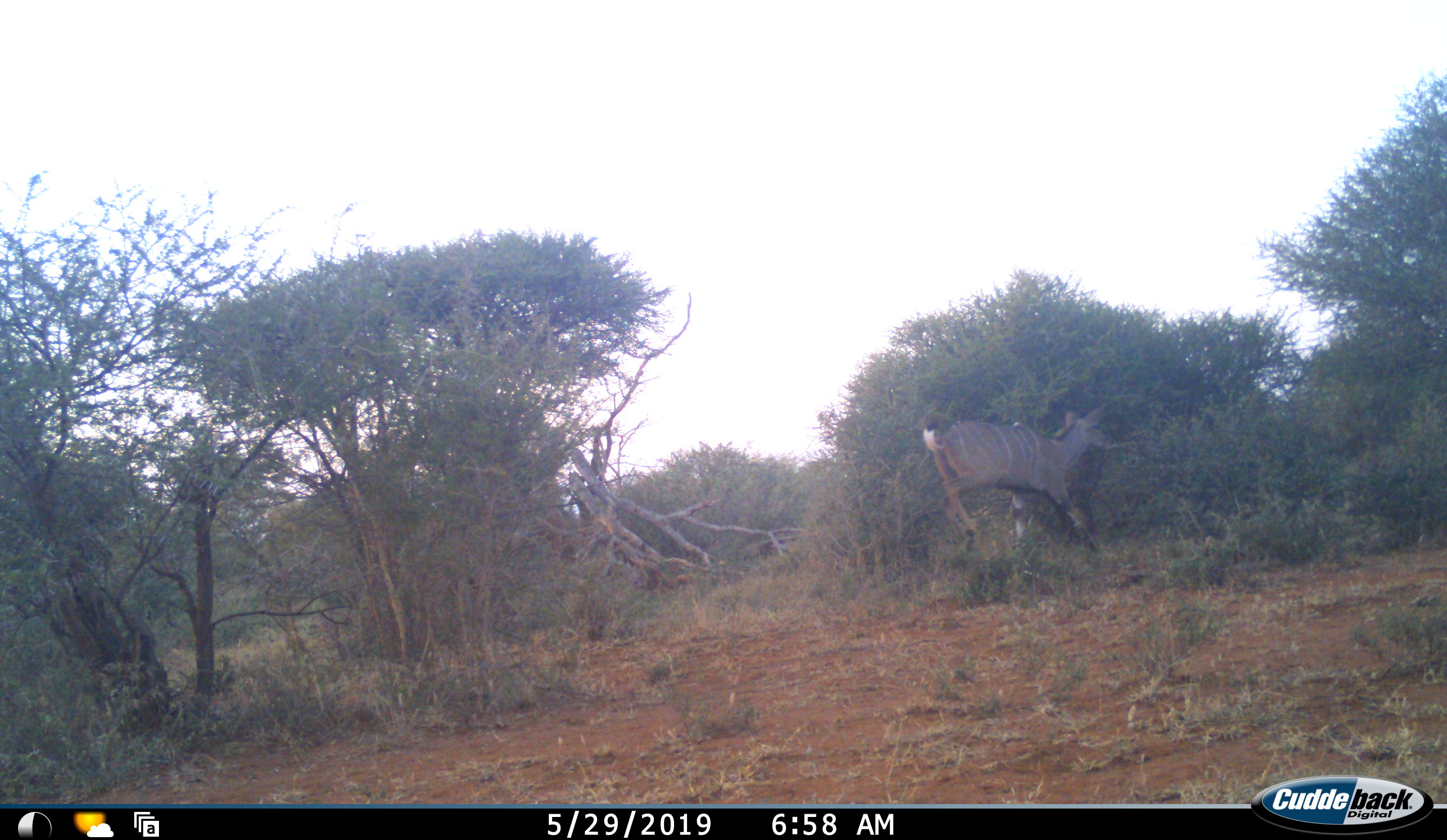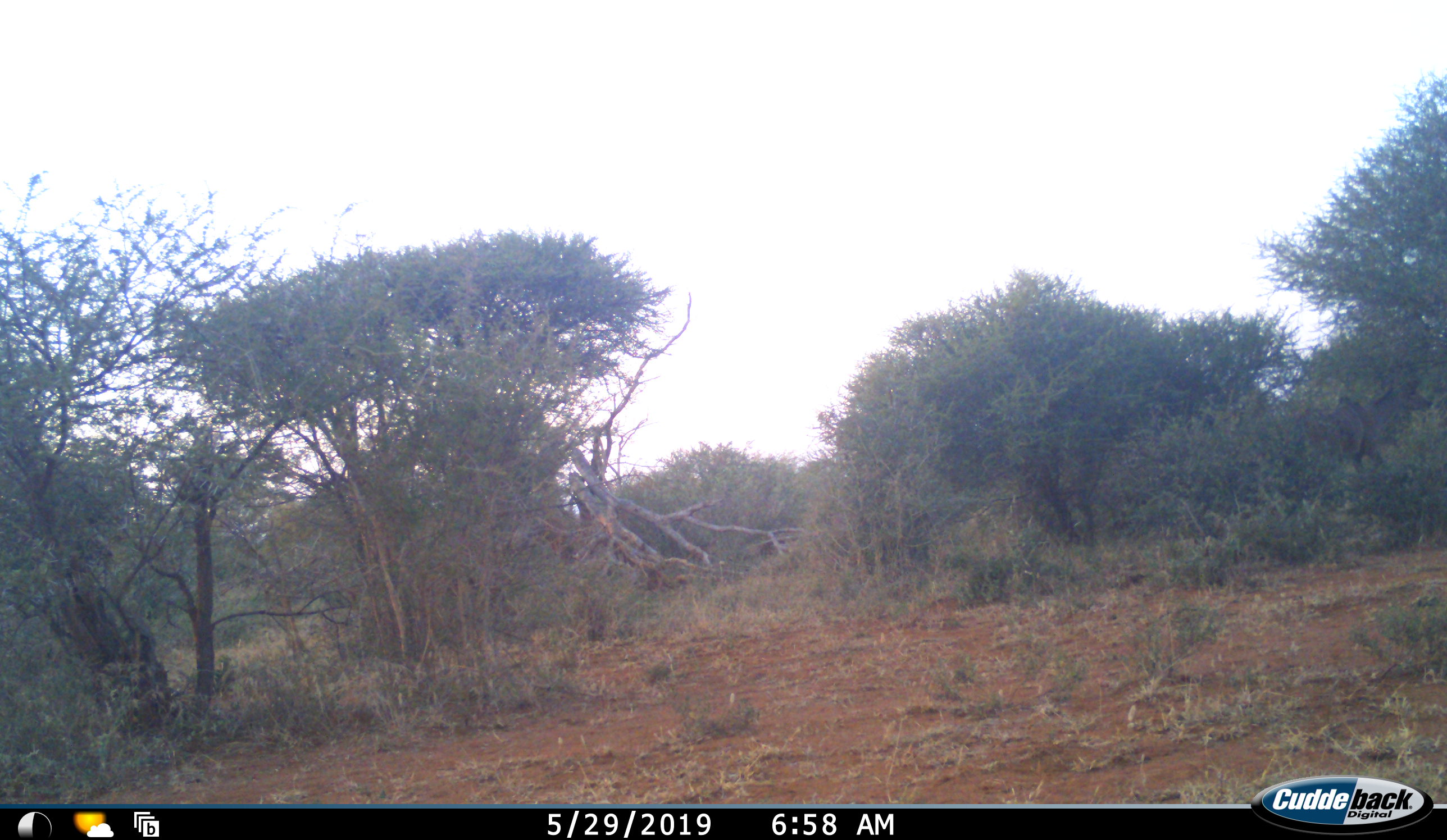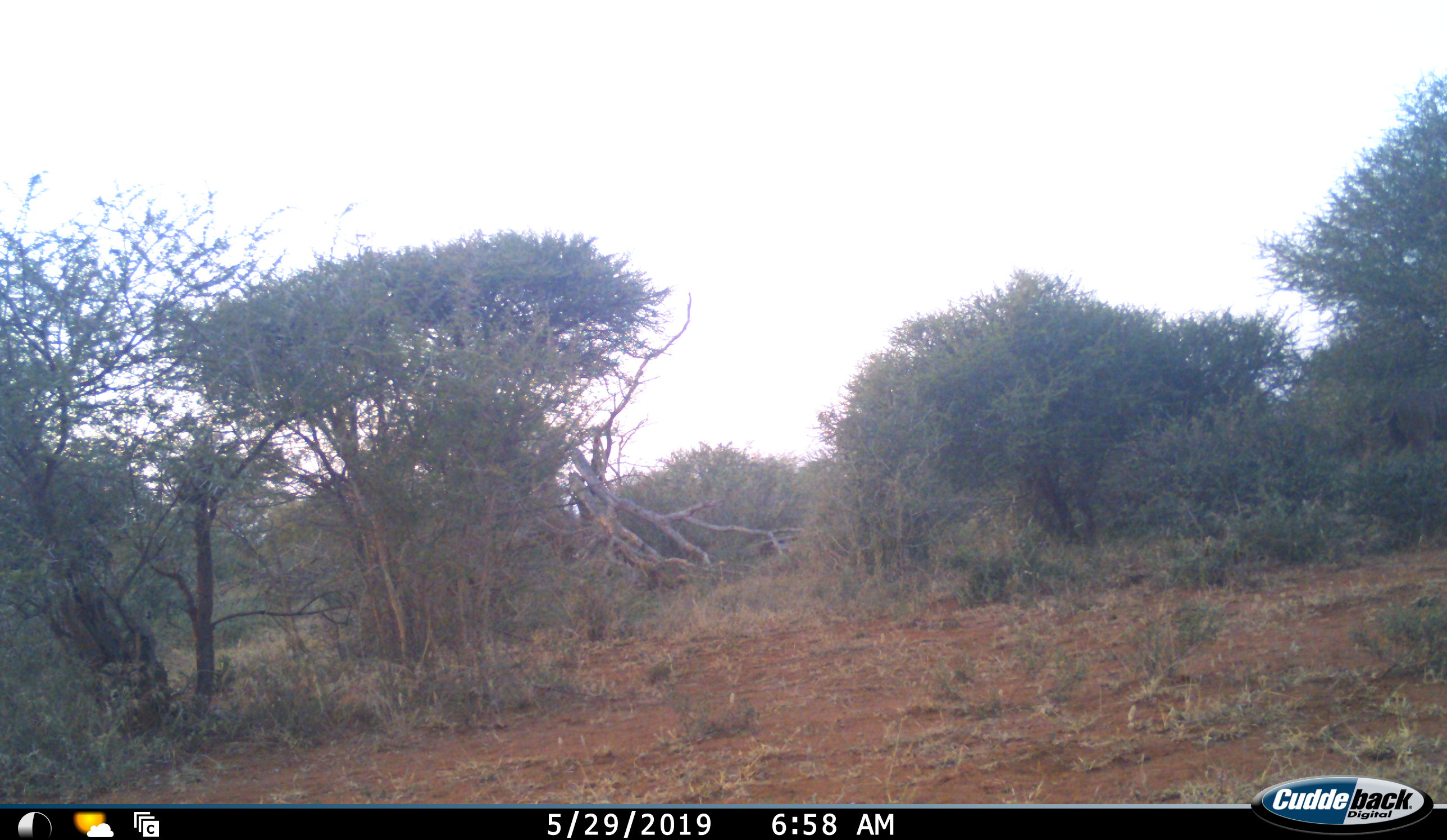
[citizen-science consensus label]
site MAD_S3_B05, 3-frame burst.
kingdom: Animalia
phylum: Chordata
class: Mammalia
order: Artiodactyla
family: Bovidae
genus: Tragelaphus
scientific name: Tragelaphus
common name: kudu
Kudu (Tragelaphus), count 1. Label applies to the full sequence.